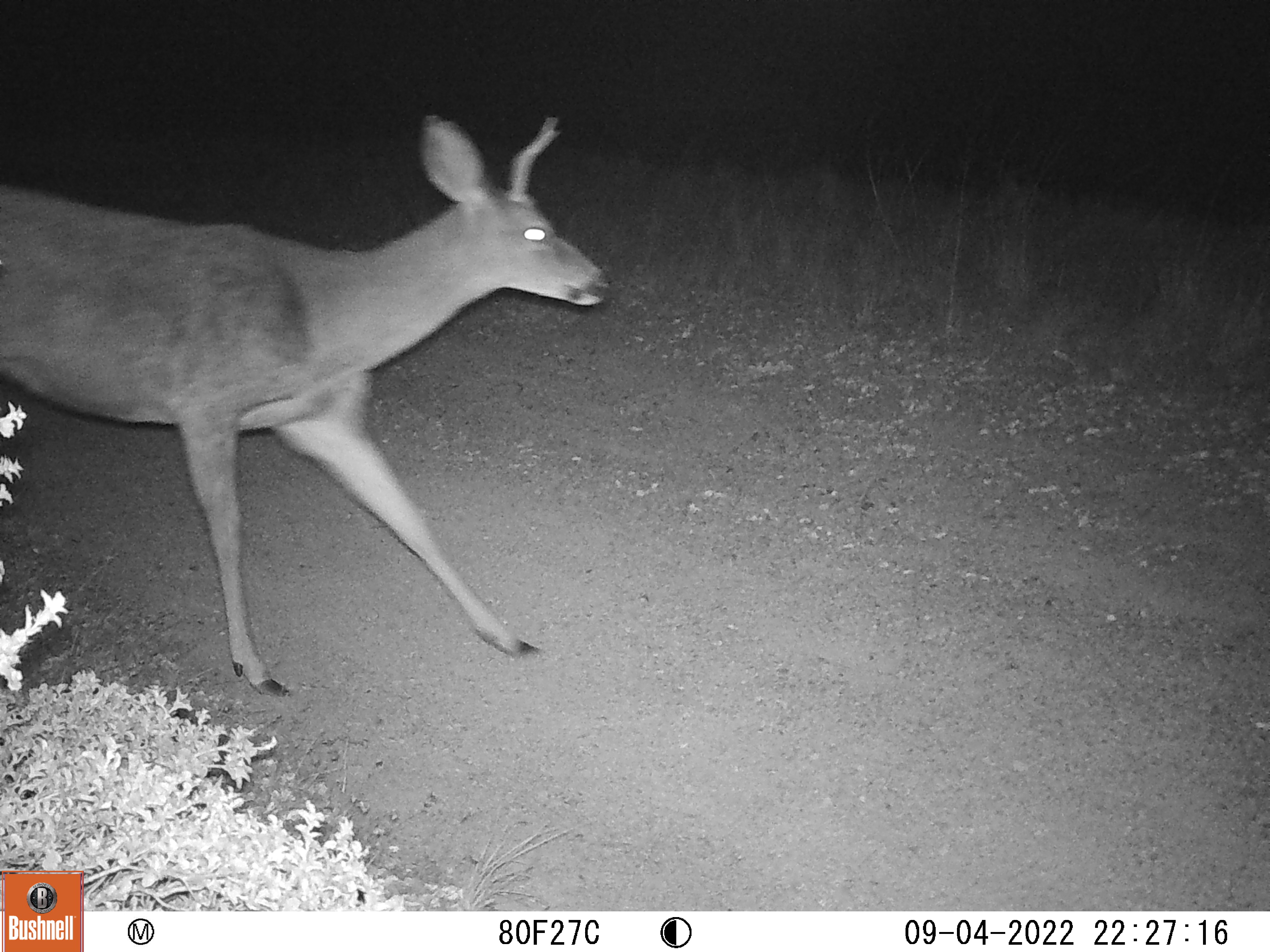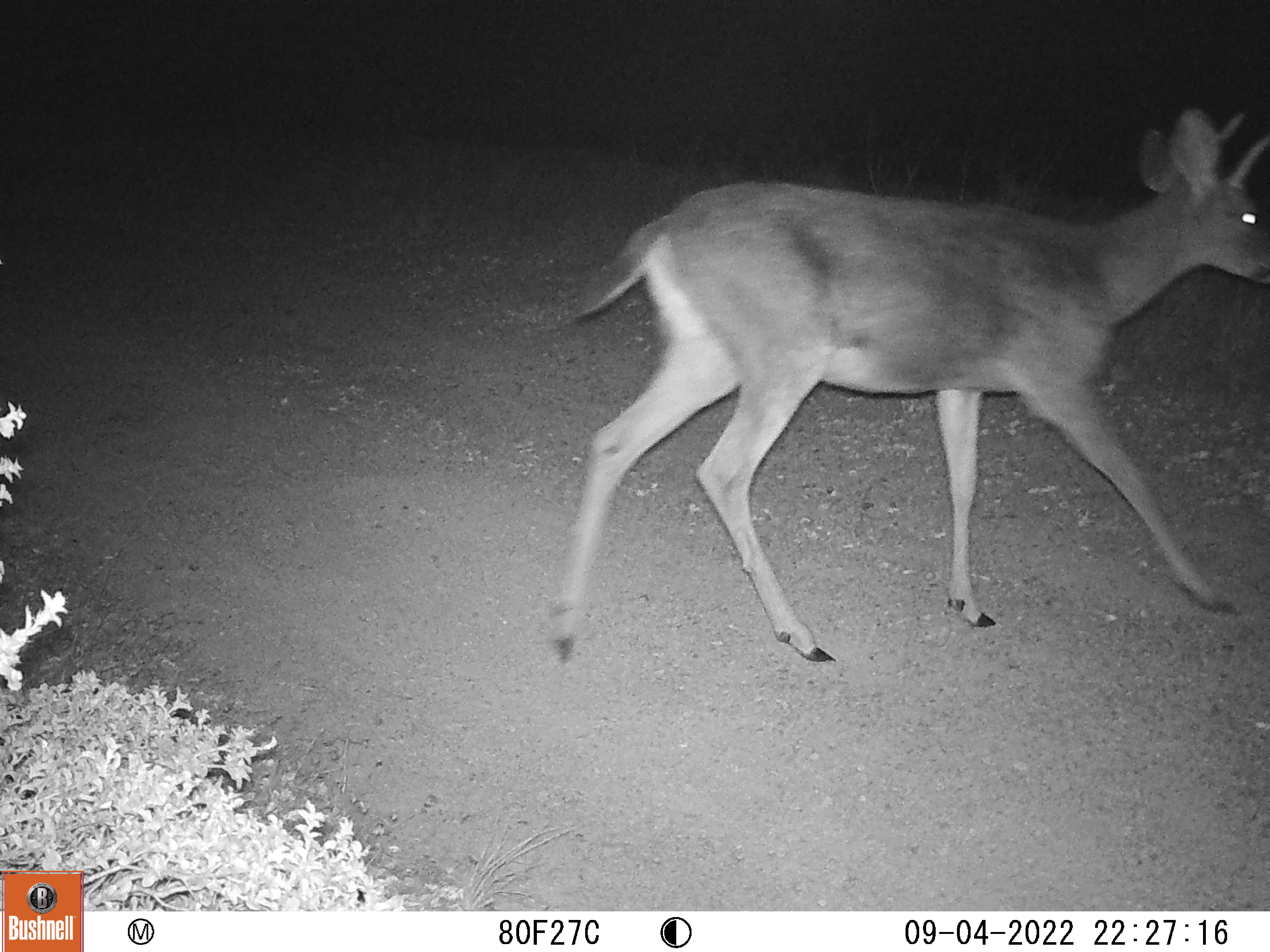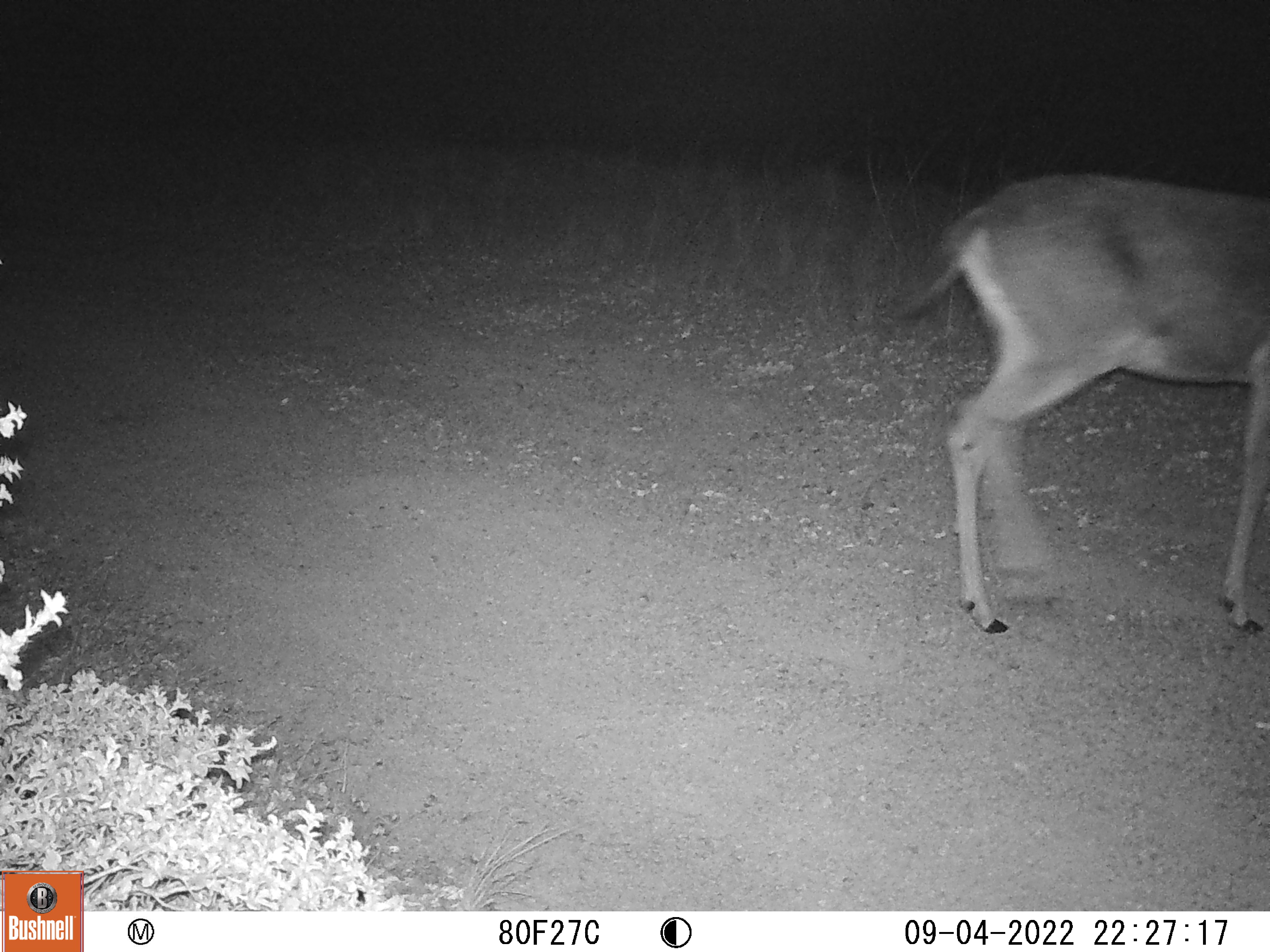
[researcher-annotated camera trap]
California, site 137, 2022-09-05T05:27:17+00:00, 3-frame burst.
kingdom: Animalia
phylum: Chordata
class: Mammalia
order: Artiodactyla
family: Cervidae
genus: Odocoileus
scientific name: Odocoileus hemionus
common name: mule deer